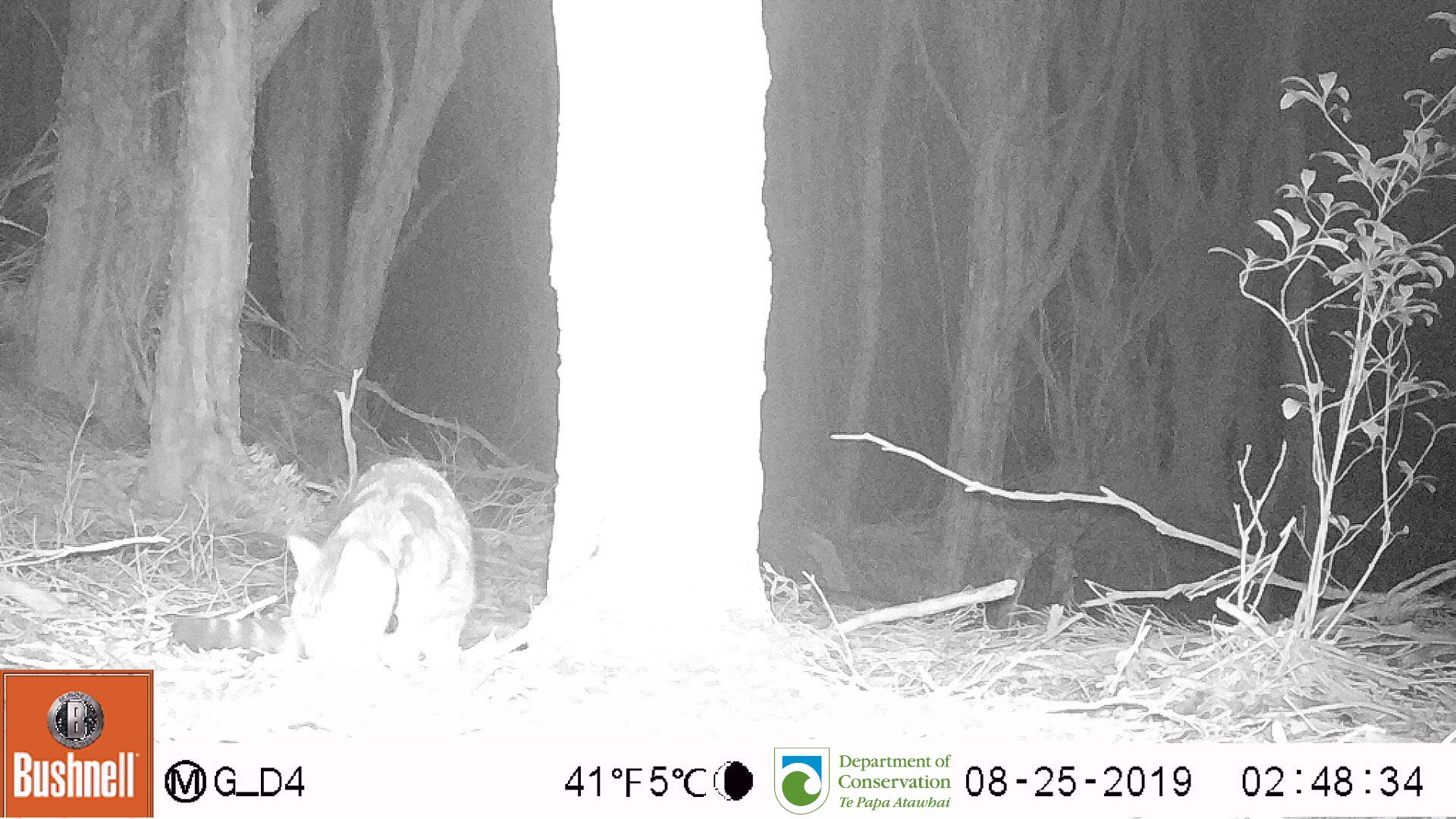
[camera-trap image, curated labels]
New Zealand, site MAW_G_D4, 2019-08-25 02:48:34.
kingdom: Animalia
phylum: Chordata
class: Mammalia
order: Carnivora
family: Felidae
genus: Felis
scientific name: Felis catus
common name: domestic cat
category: cat